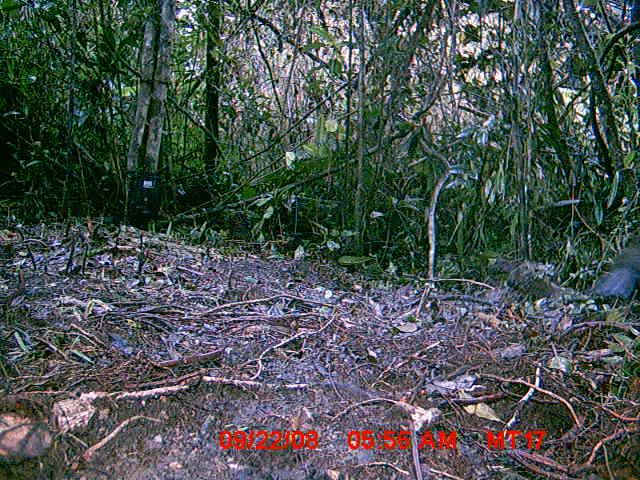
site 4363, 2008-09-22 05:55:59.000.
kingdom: Animalia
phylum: Chordata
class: Aves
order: Cuculiformes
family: Cuculidae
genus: Coua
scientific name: Coua serriana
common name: red-breasted coua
Coua serriana (red-breasted coua), count 1.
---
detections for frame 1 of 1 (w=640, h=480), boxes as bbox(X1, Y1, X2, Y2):
coua serriana: bbox(590, 242, 639, 298)